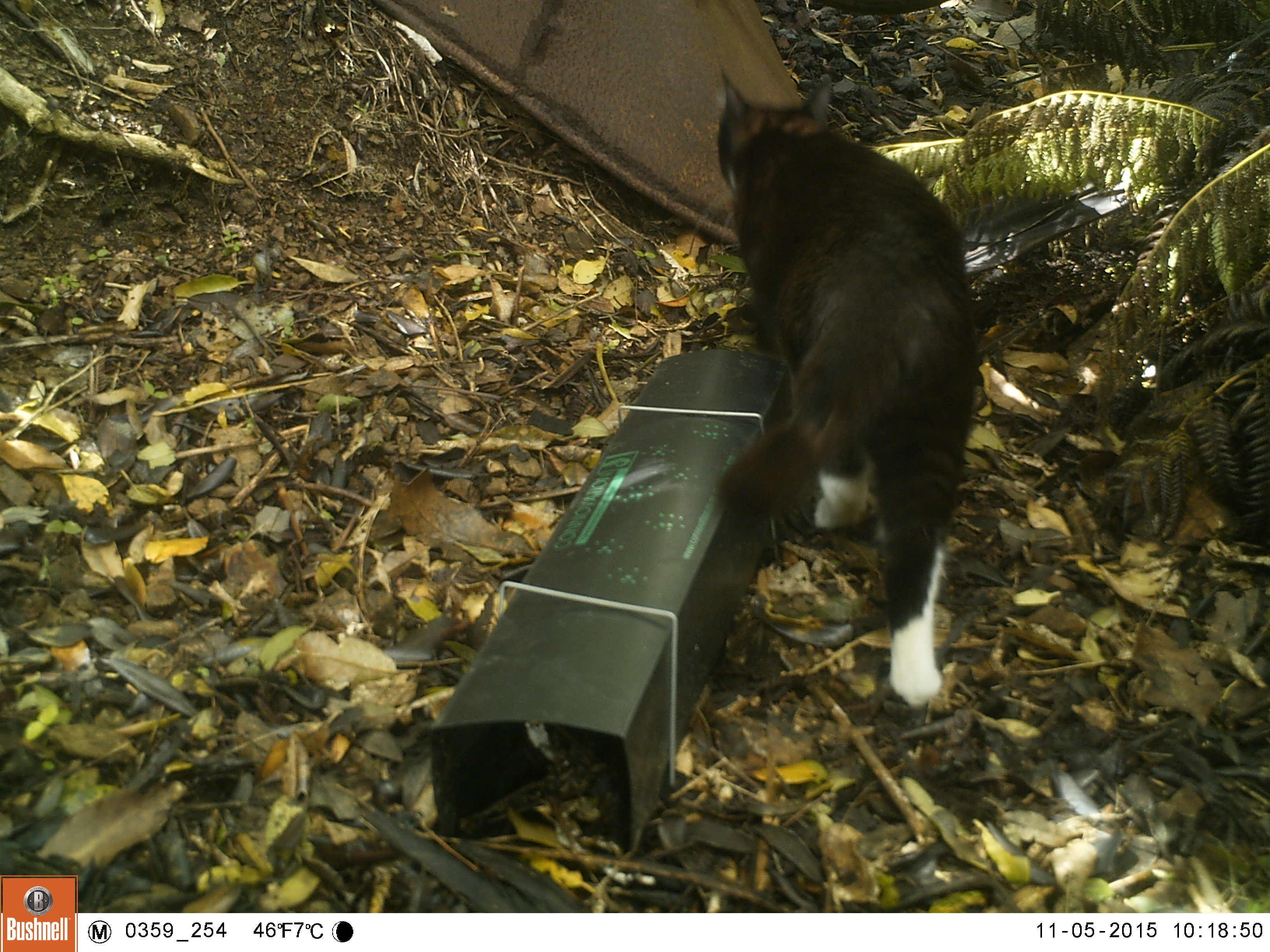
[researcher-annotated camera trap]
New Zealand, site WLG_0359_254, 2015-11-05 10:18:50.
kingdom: Animalia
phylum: Chordata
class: Mammalia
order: Carnivora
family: Felidae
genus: Felis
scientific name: Felis catus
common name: domestic cat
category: cat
Cat (domestic cat) (Felis catus).